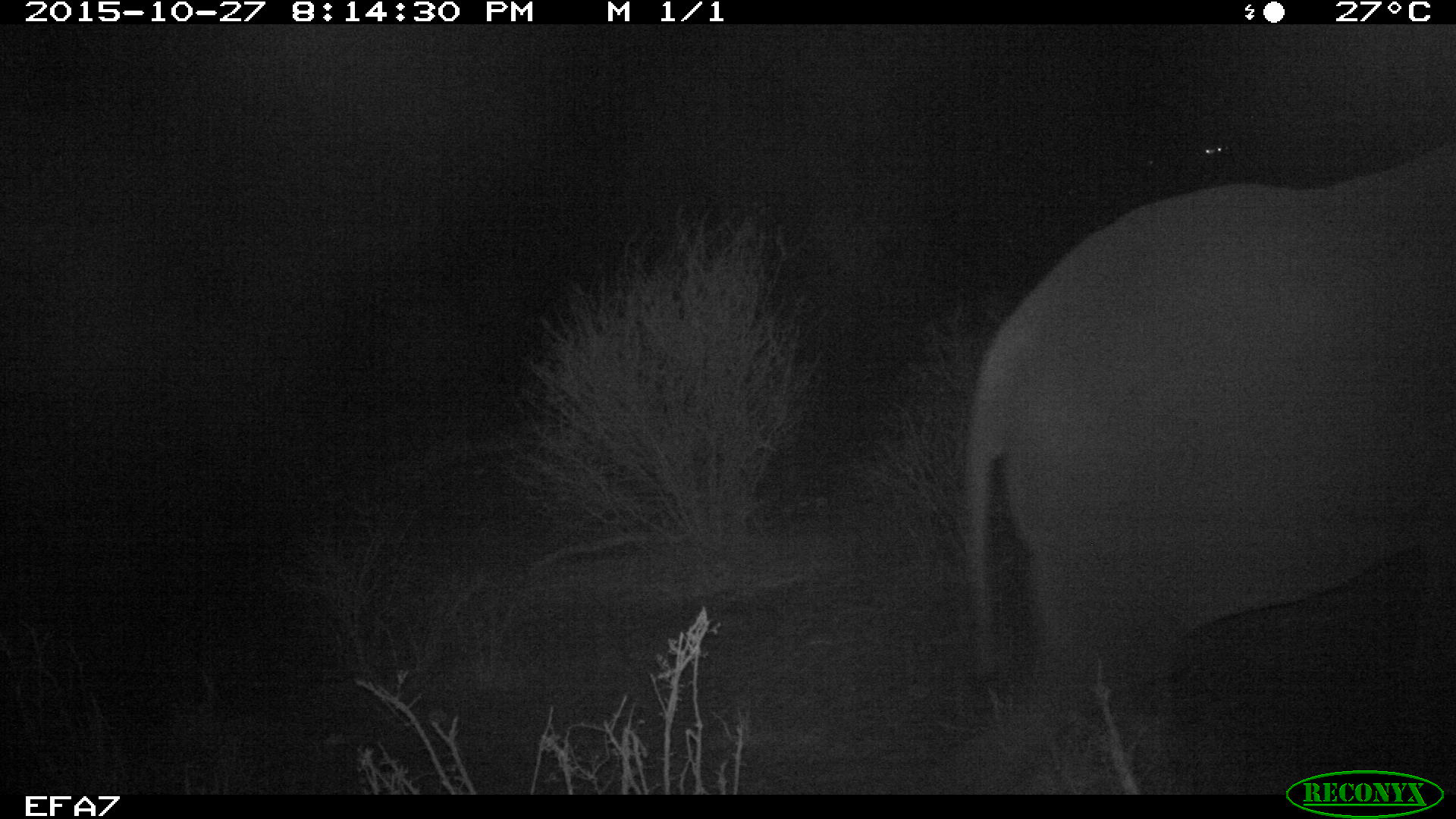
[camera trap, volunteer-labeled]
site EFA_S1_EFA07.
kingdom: Animalia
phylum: Chordata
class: Mammalia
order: Proboscidea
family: Elephantidae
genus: Loxodonta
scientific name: Loxodonta africana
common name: african bush elephant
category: elephant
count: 1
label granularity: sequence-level